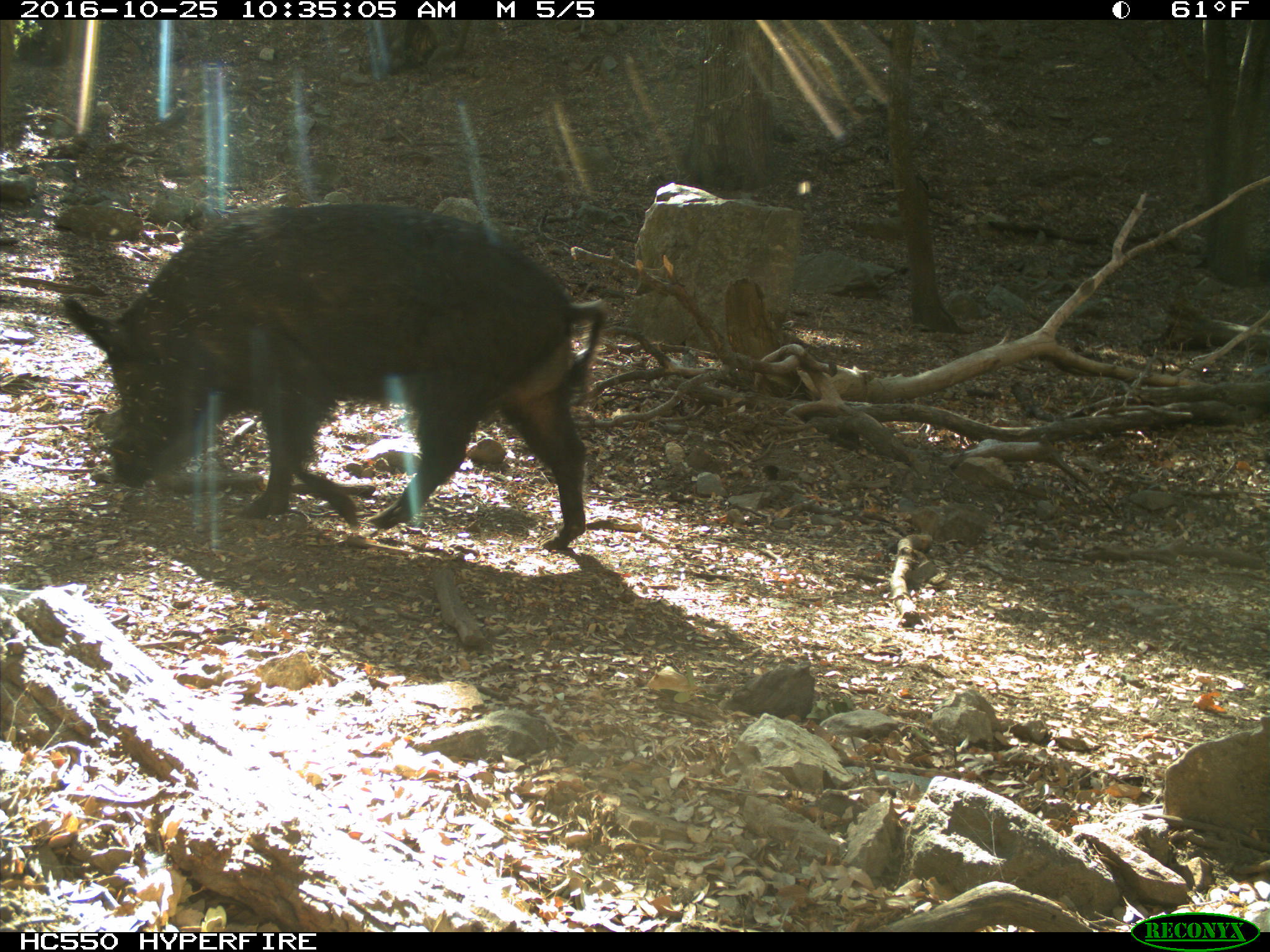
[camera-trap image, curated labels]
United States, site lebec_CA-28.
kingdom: Animalia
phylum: Chordata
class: Mammalia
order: Artiodactyla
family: Suidae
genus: Sus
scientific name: Sus scrofa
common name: wild boar